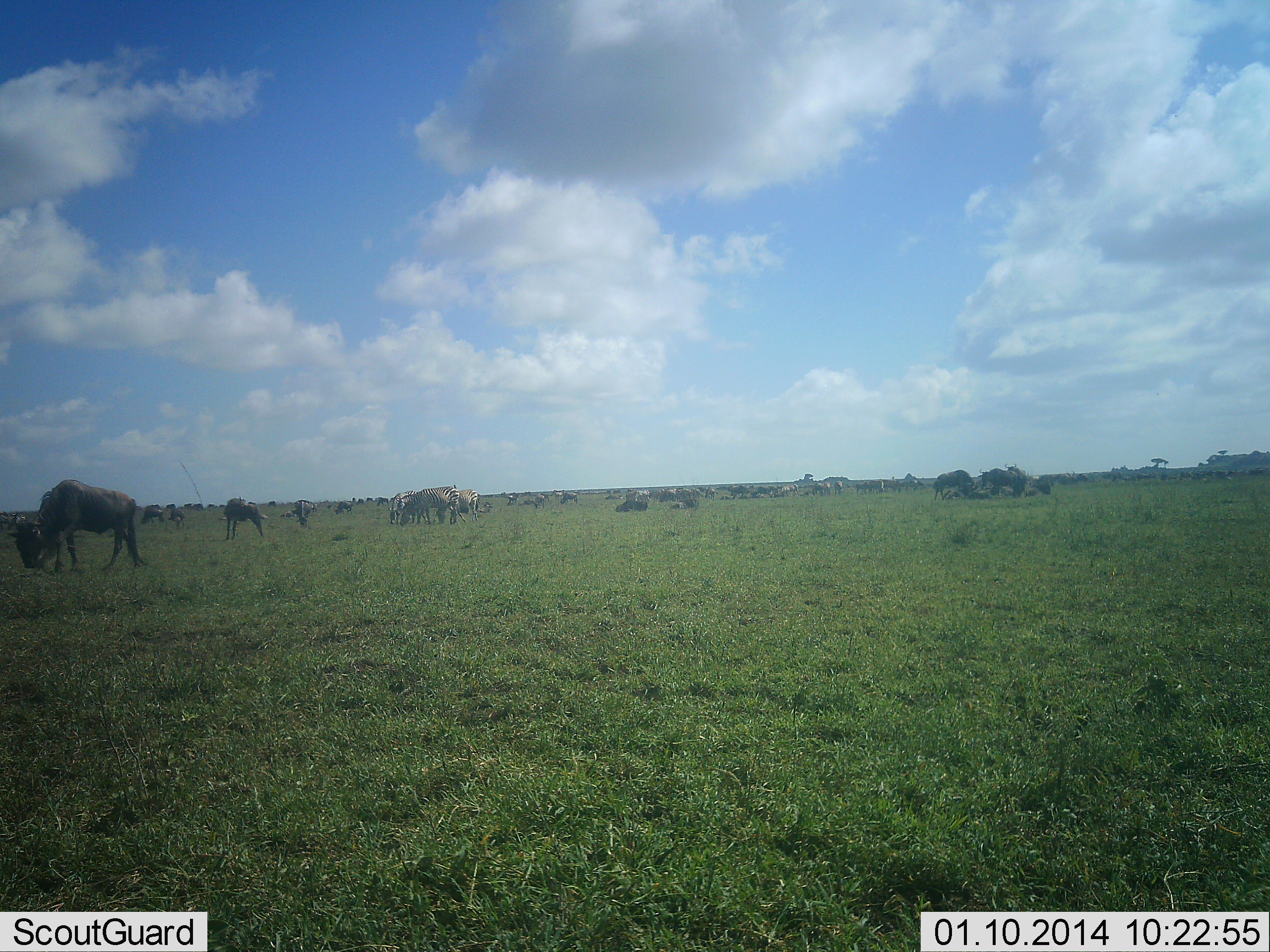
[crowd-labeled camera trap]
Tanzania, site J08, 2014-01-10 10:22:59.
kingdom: Animalia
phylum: Chordata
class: Mammalia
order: Artiodactyla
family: Bovidae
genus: Connochaetes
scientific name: Connochaetes taurinus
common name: blue wildebeest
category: wildebeest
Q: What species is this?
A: Wildebeest (blue wildebeest) (Connochaetes taurinus).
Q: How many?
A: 11-50.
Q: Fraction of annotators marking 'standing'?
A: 75%.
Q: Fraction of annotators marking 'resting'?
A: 25%.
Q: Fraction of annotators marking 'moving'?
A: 33%.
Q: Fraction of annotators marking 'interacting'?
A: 8%.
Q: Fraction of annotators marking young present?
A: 0%.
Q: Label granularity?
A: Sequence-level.